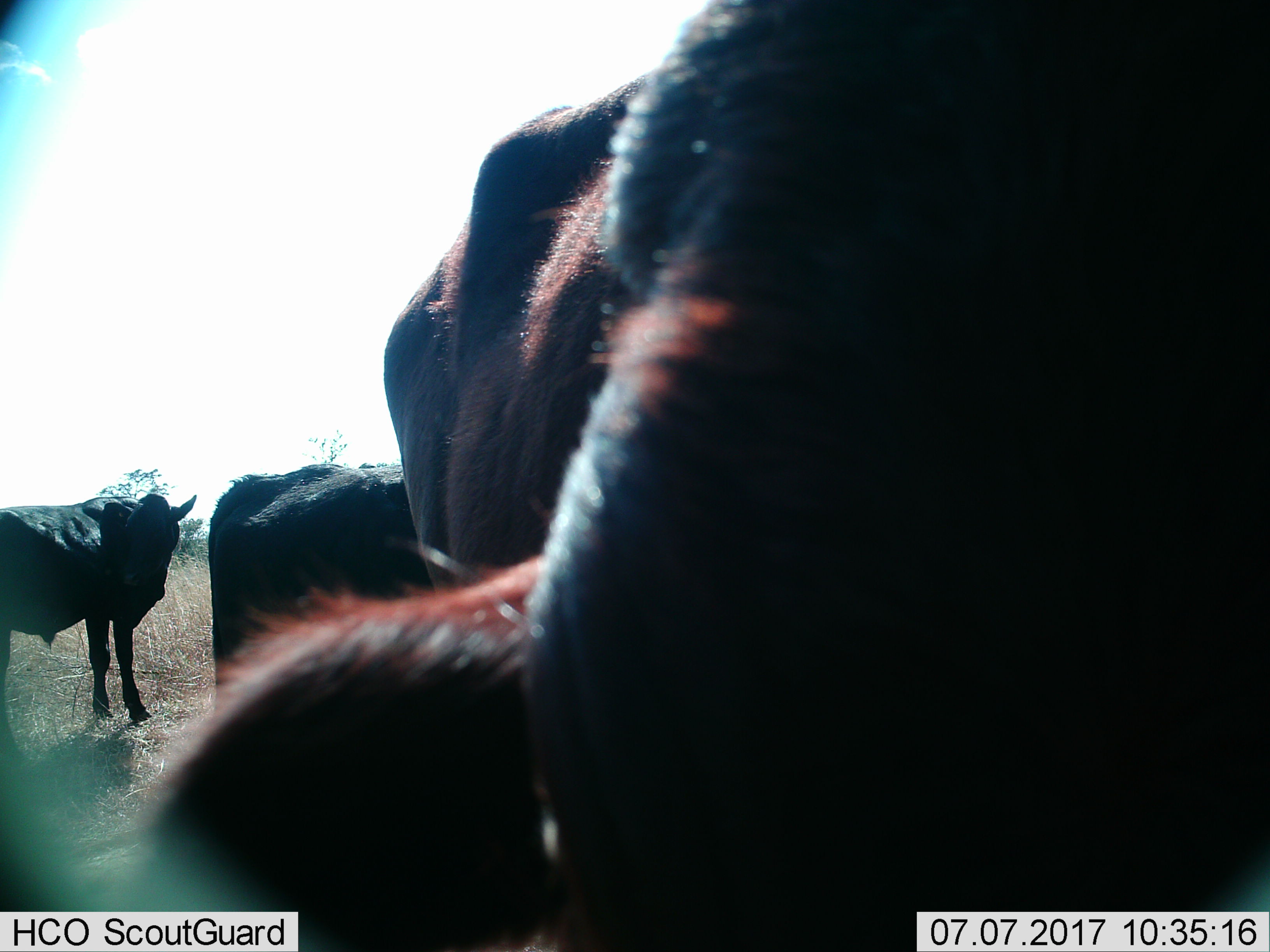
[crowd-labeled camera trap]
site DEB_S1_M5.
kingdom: Animalia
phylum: Chordata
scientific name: Vertebrata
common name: domestic animal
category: domesticanimal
Domesticanimal (domestic animal) (Vertebrata), count 3. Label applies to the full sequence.